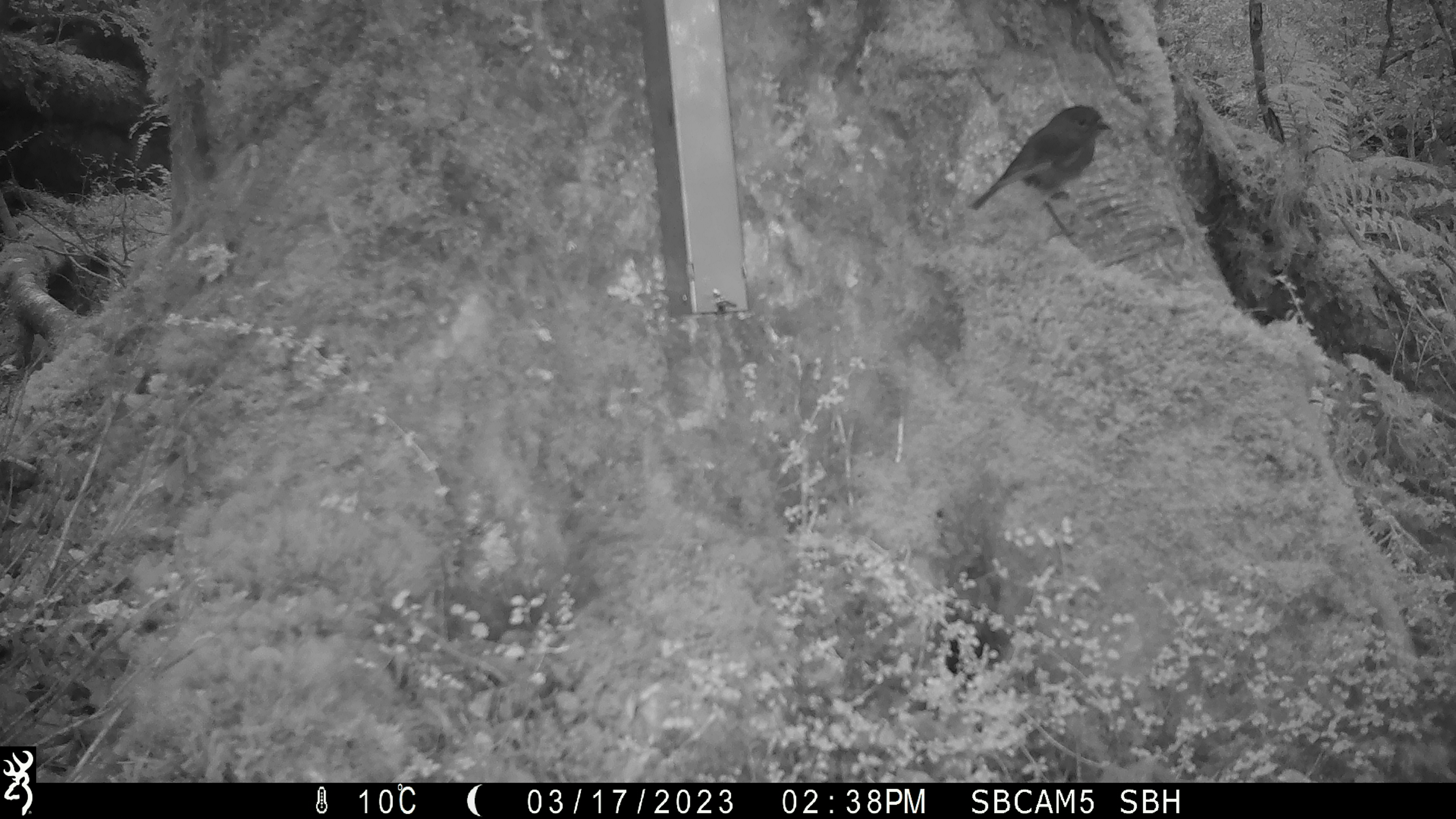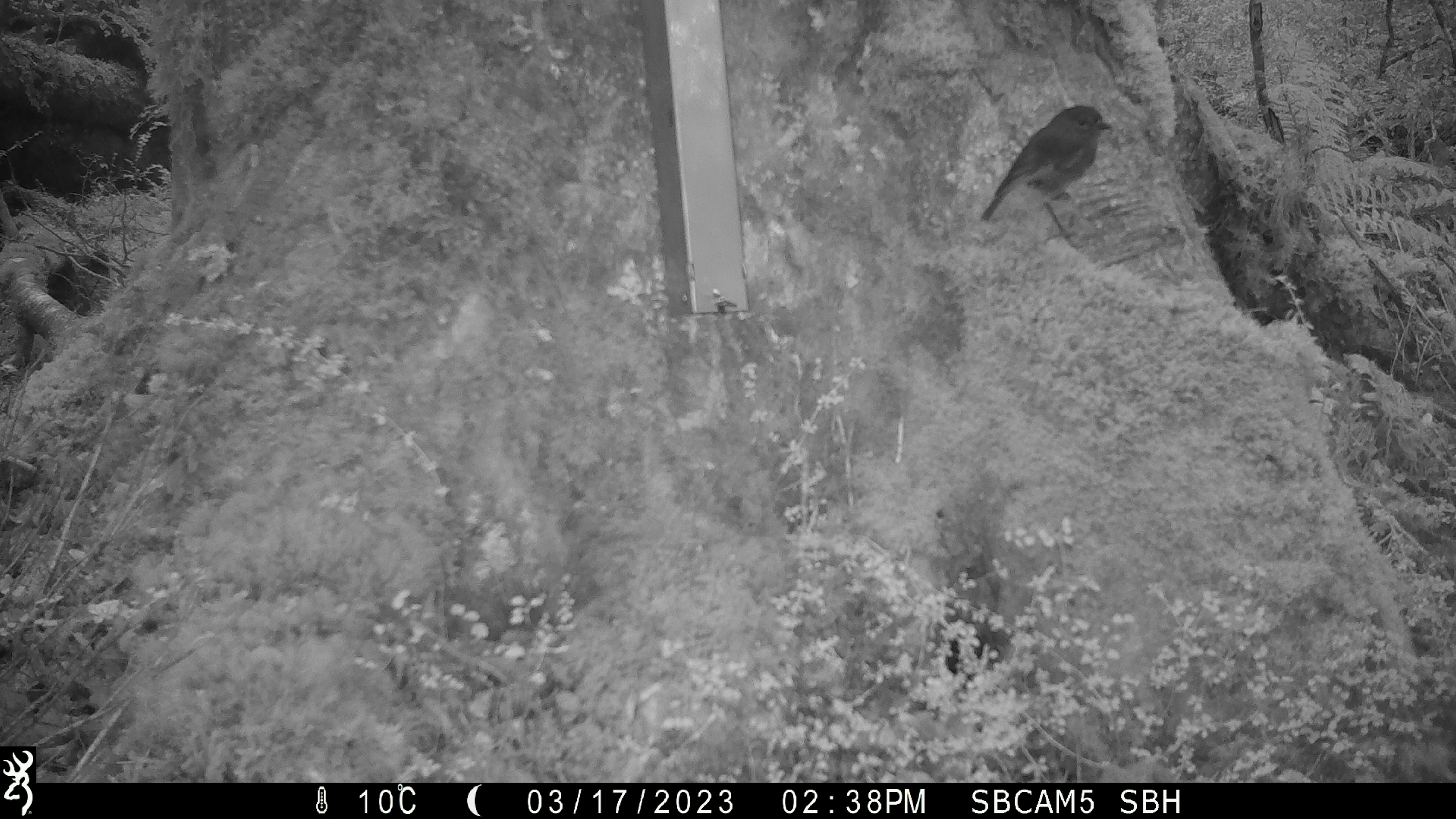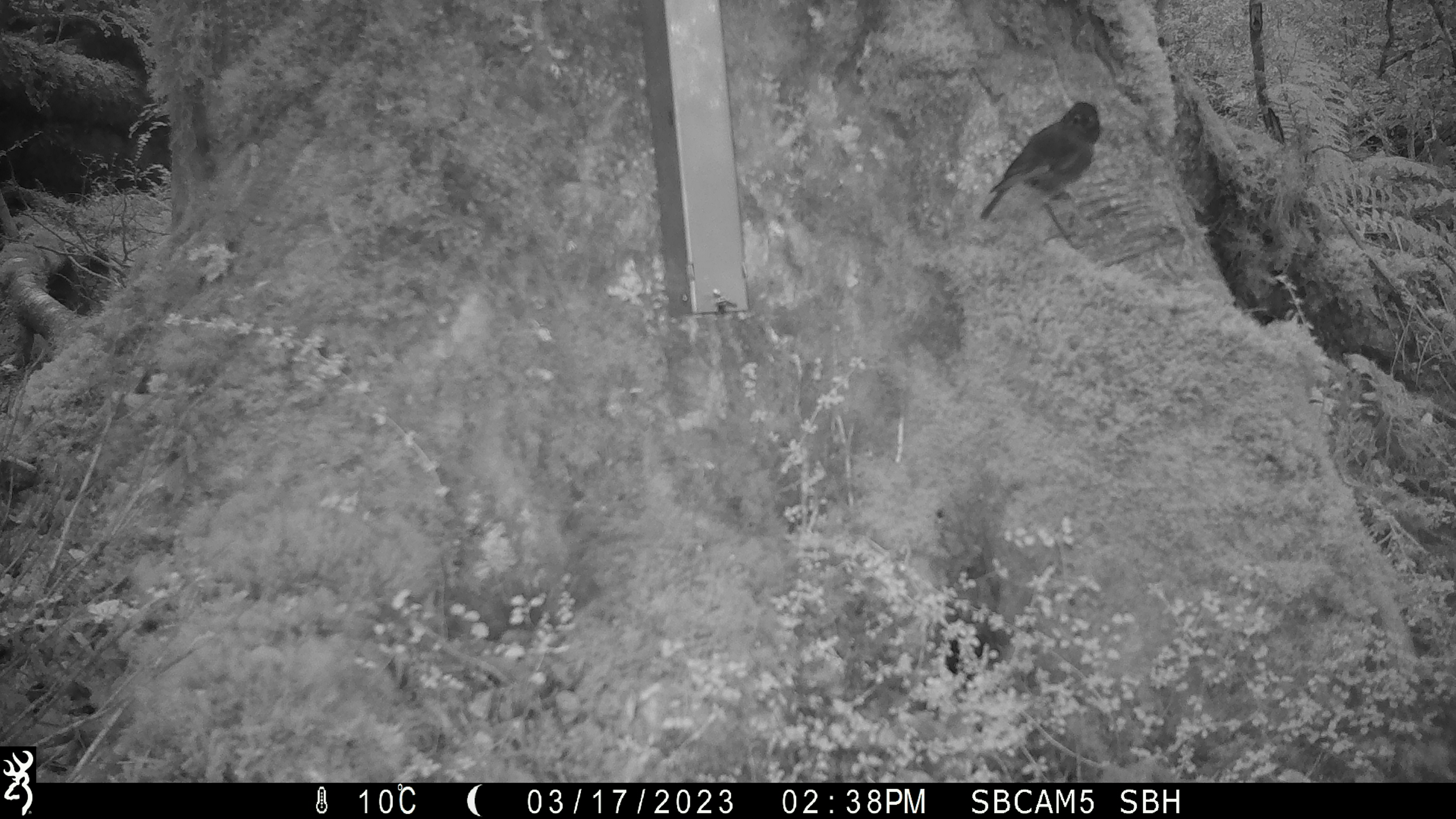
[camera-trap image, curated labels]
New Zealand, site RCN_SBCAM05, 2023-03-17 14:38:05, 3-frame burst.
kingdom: Animalia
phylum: Chordata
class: Aves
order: Passeriformes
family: Petroicidae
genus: Petroica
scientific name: Petroica australis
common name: new zealand robin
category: robin